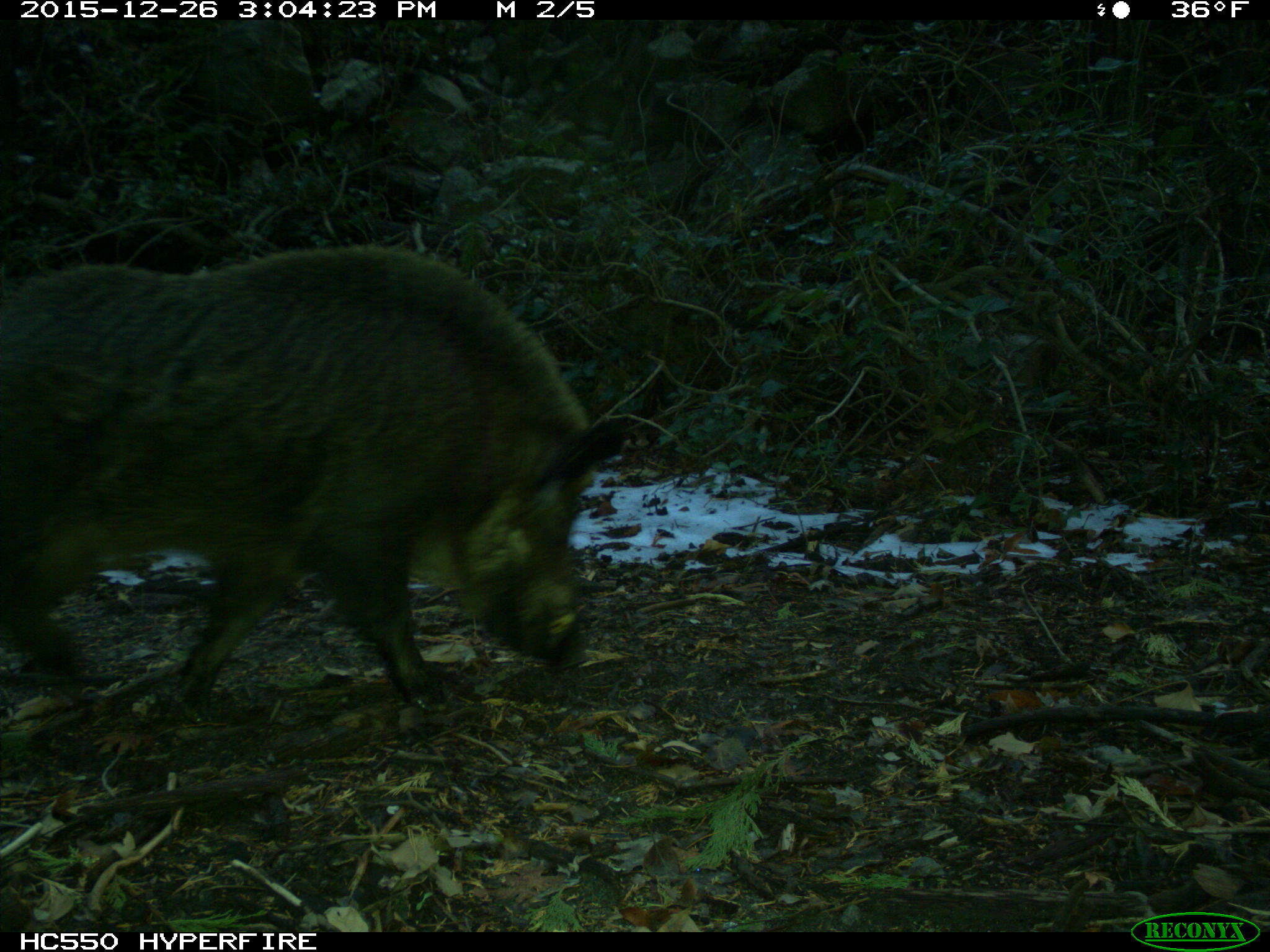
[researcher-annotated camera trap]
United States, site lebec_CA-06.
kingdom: Animalia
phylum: Chordata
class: Mammalia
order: Artiodactyla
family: Suidae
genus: Sus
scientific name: Sus scrofa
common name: wild boar